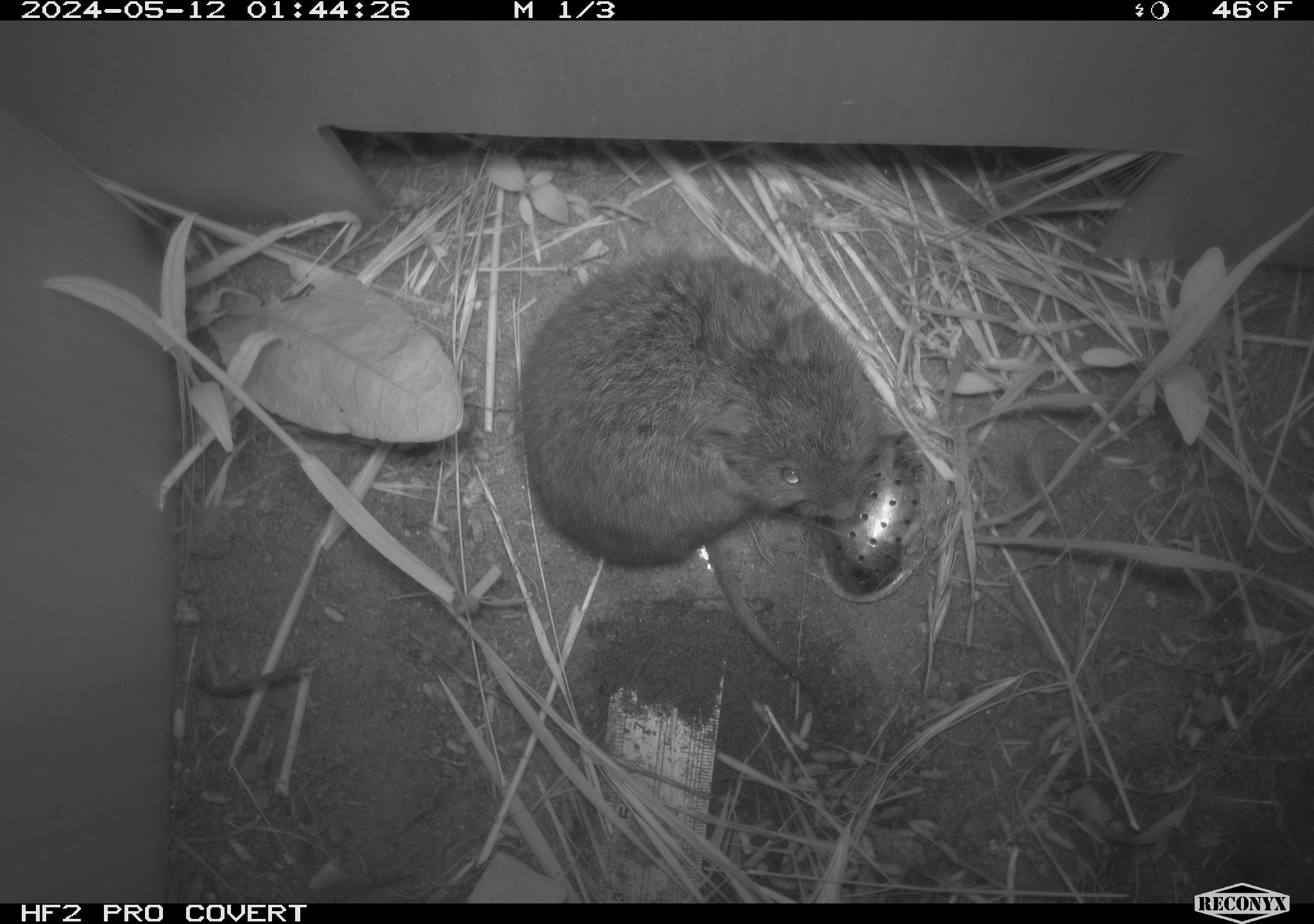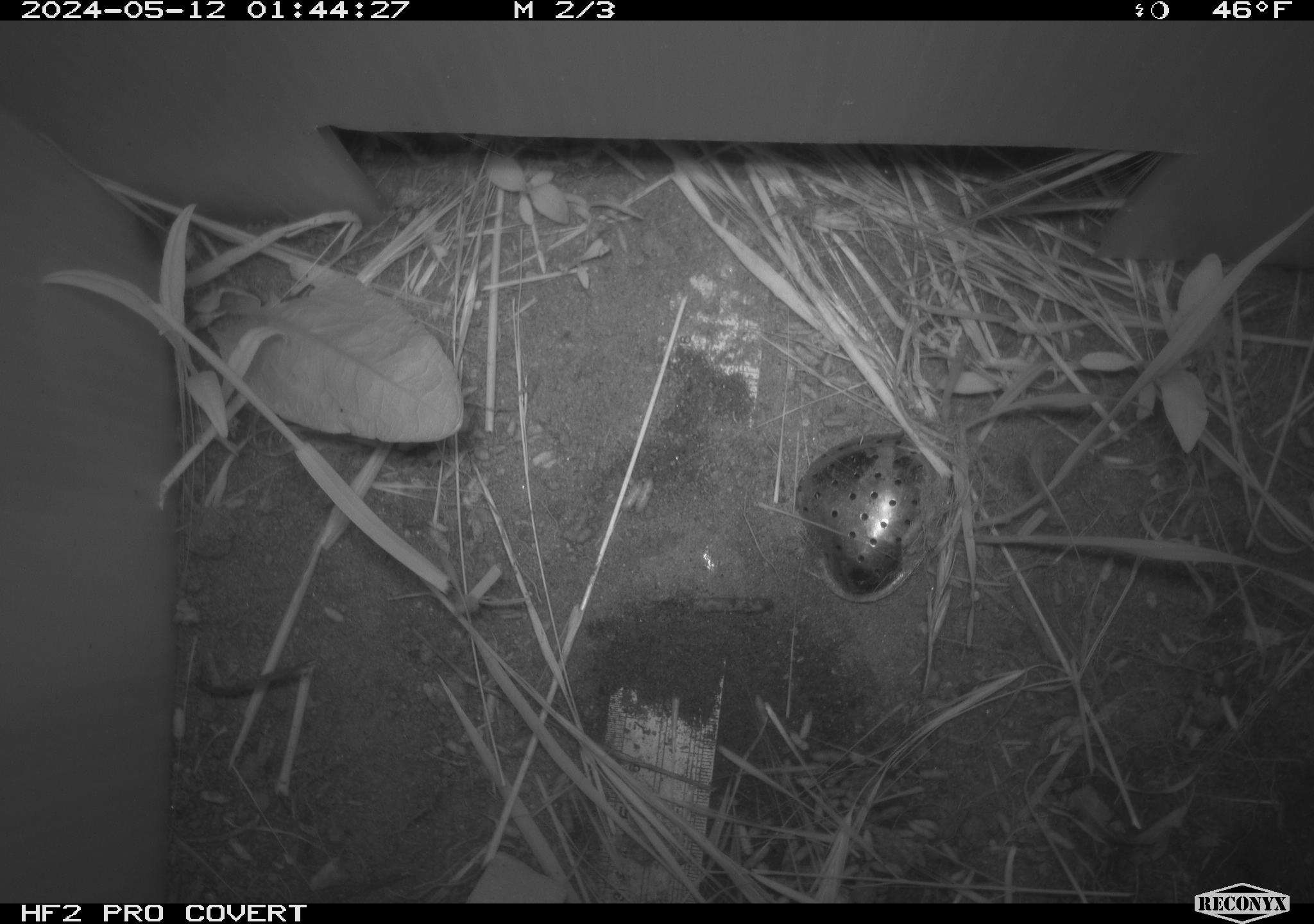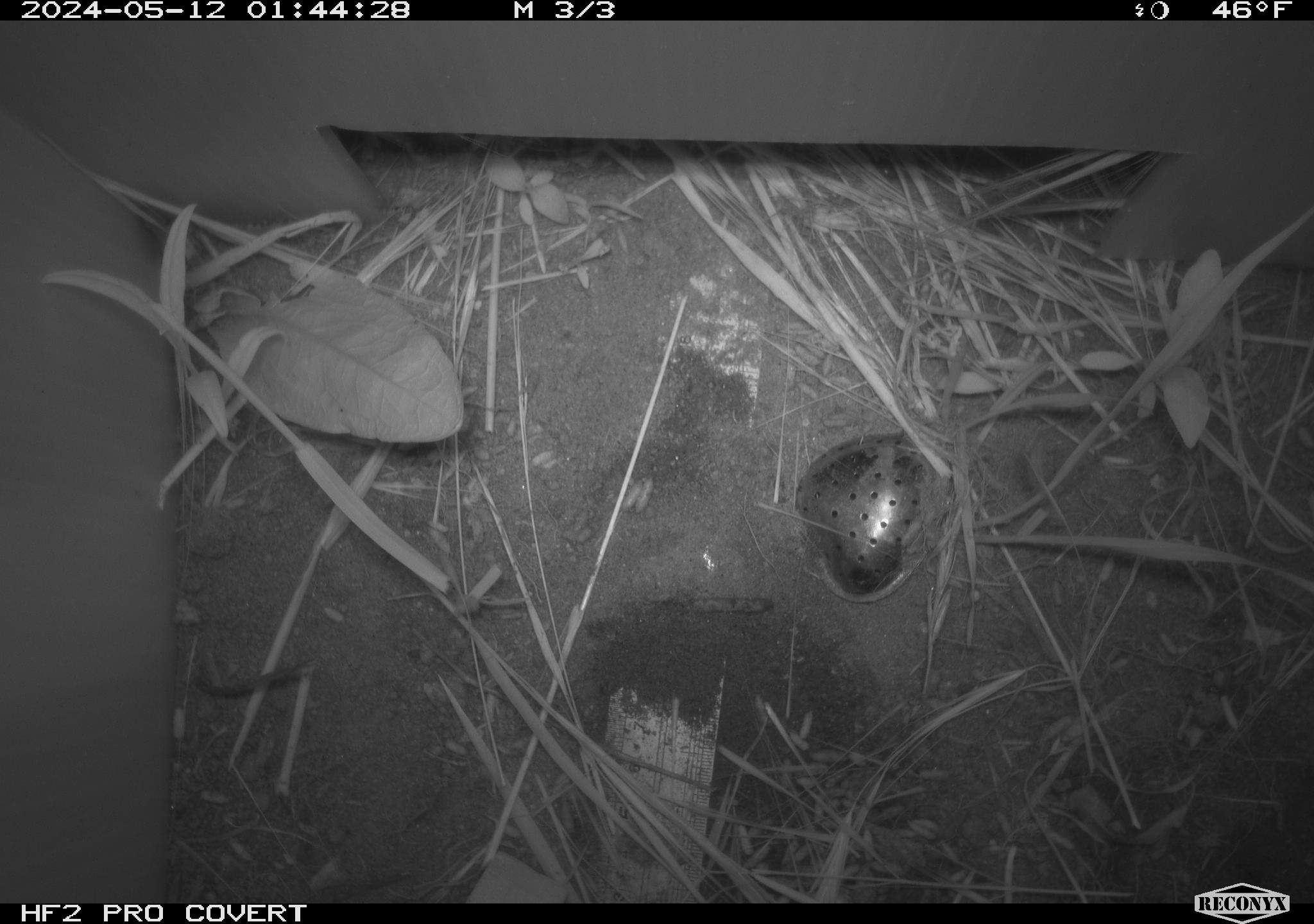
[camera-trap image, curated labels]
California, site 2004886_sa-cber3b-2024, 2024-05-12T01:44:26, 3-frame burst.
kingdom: Animalia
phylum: Chordata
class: Mammalia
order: Rodentia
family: Cricetidae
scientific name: Arvicolinae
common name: voles, lemmings, and muskrats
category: arvicolinae subfamily